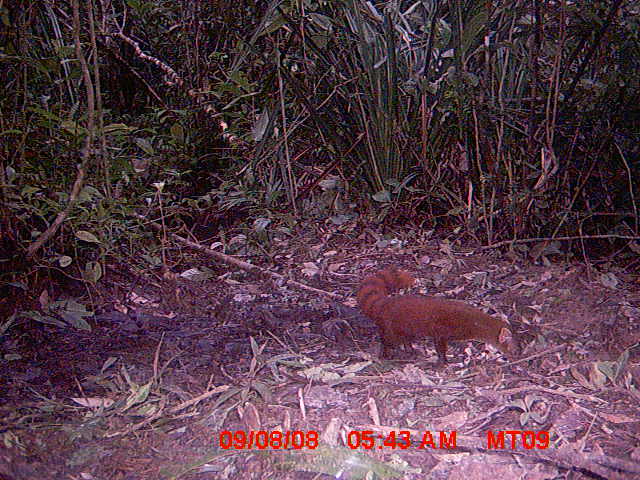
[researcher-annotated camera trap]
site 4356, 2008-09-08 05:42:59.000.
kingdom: Animalia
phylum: Chordata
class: Mammalia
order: Carnivora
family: Eupleridae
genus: Galidia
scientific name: Galidia elegans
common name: ring-tailed vontsira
Galidia elegans (ring-tailed vontsira), count 1.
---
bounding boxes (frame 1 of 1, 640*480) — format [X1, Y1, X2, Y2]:
galidia elegans: [357, 263, 518, 364]